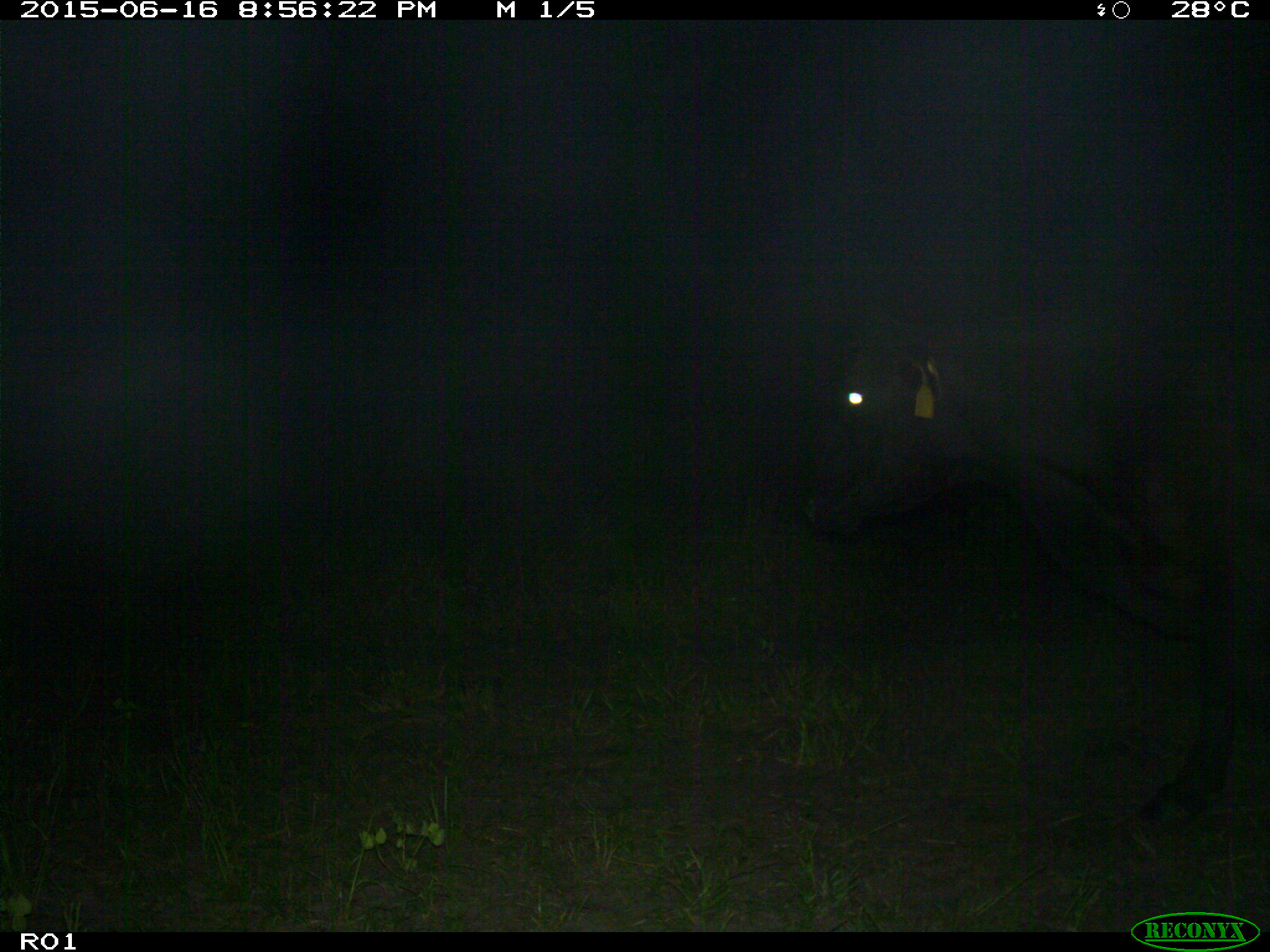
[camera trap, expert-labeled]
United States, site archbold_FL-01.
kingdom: Animalia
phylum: Chordata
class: Mammalia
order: Artiodactyla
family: Bovidae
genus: Bos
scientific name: Bos taurus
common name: domestic cow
Bos taurus (domestic cow).